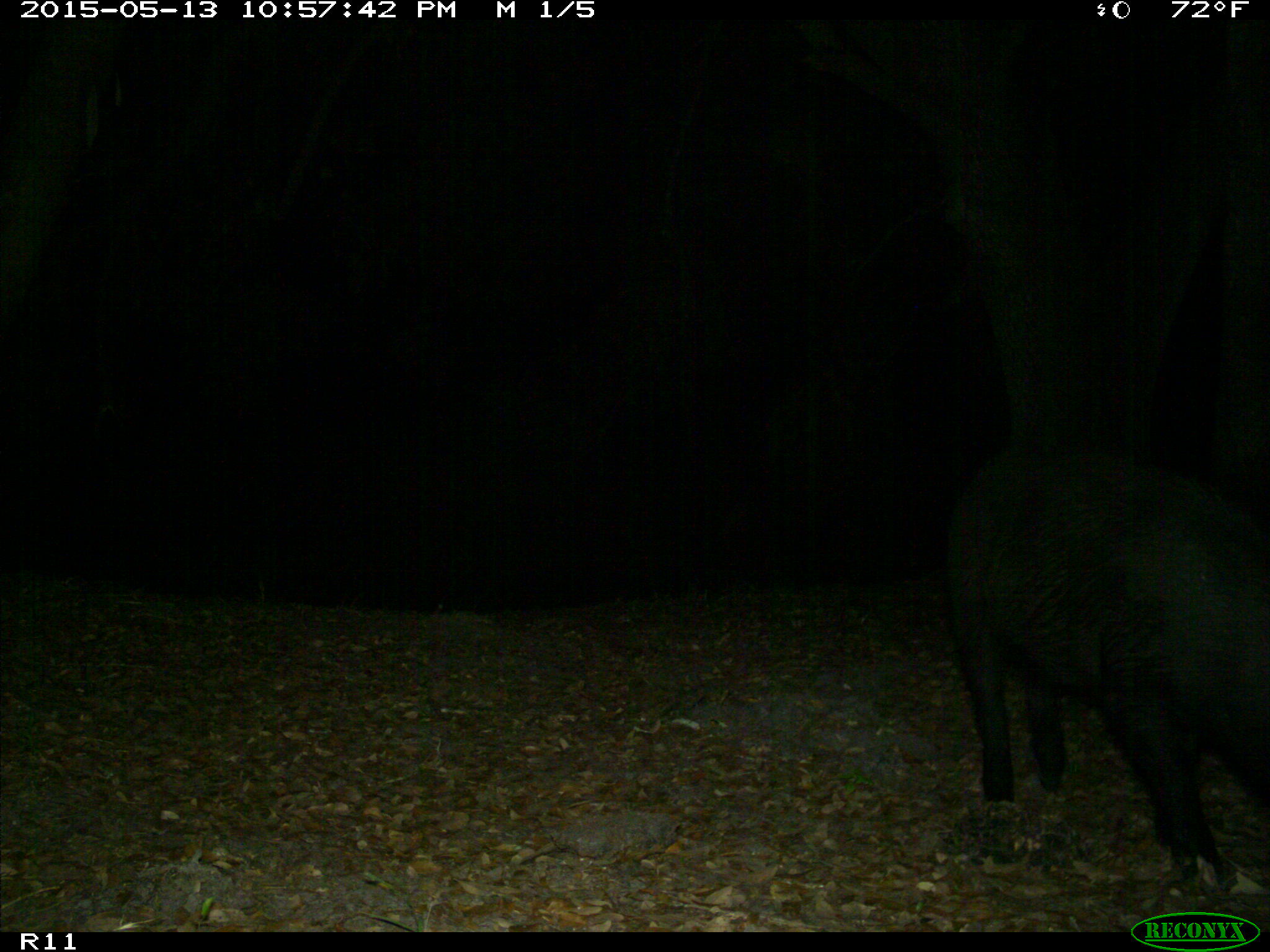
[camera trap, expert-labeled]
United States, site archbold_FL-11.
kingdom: Animalia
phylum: Chordata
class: Mammalia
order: Artiodactyla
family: Suidae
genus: Sus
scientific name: Sus scrofa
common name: wild boar